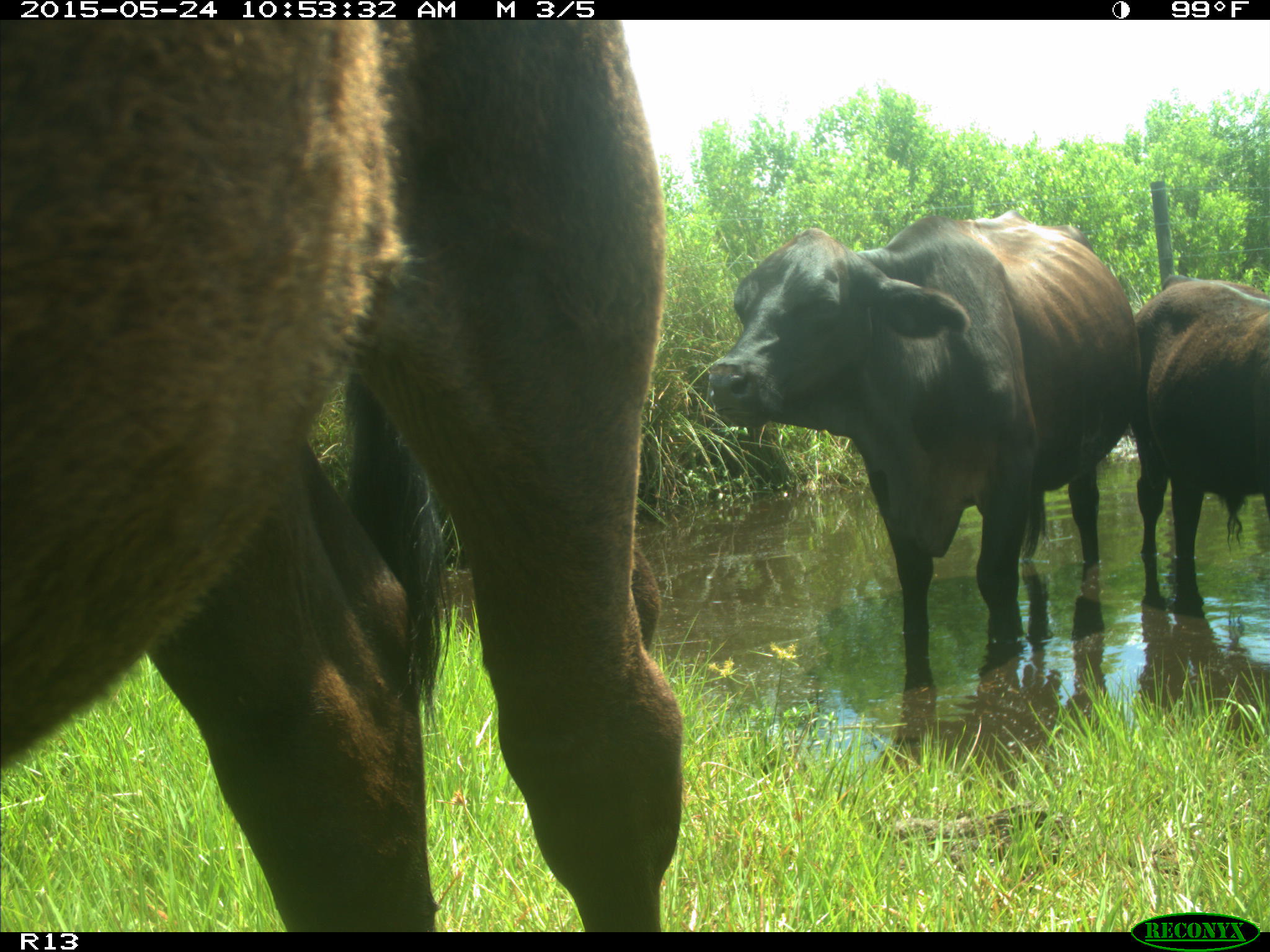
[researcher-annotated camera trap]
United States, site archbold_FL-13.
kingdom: Animalia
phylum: Chordata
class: Mammalia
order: Artiodactyla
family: Bovidae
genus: Bos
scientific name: Bos taurus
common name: domestic cow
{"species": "Bos taurus (domestic cow)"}